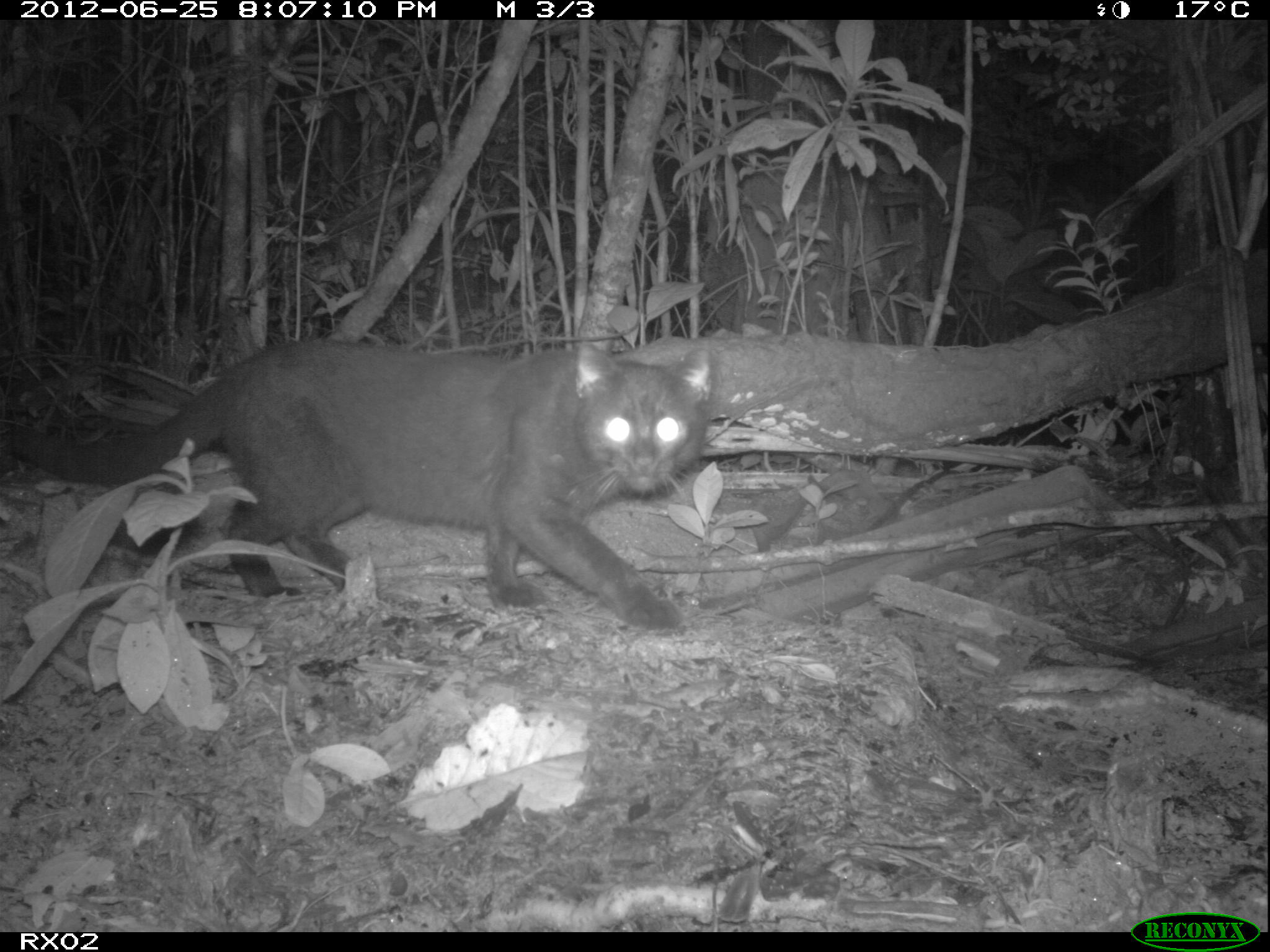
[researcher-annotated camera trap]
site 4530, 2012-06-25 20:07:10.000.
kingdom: Animalia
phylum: Chordata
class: Mammalia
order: Carnivora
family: Felidae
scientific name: Felidae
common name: felids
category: felis sp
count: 1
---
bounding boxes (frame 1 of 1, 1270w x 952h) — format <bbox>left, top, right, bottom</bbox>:
felis sp: <bbox>0, 337, 721, 637</bbox>